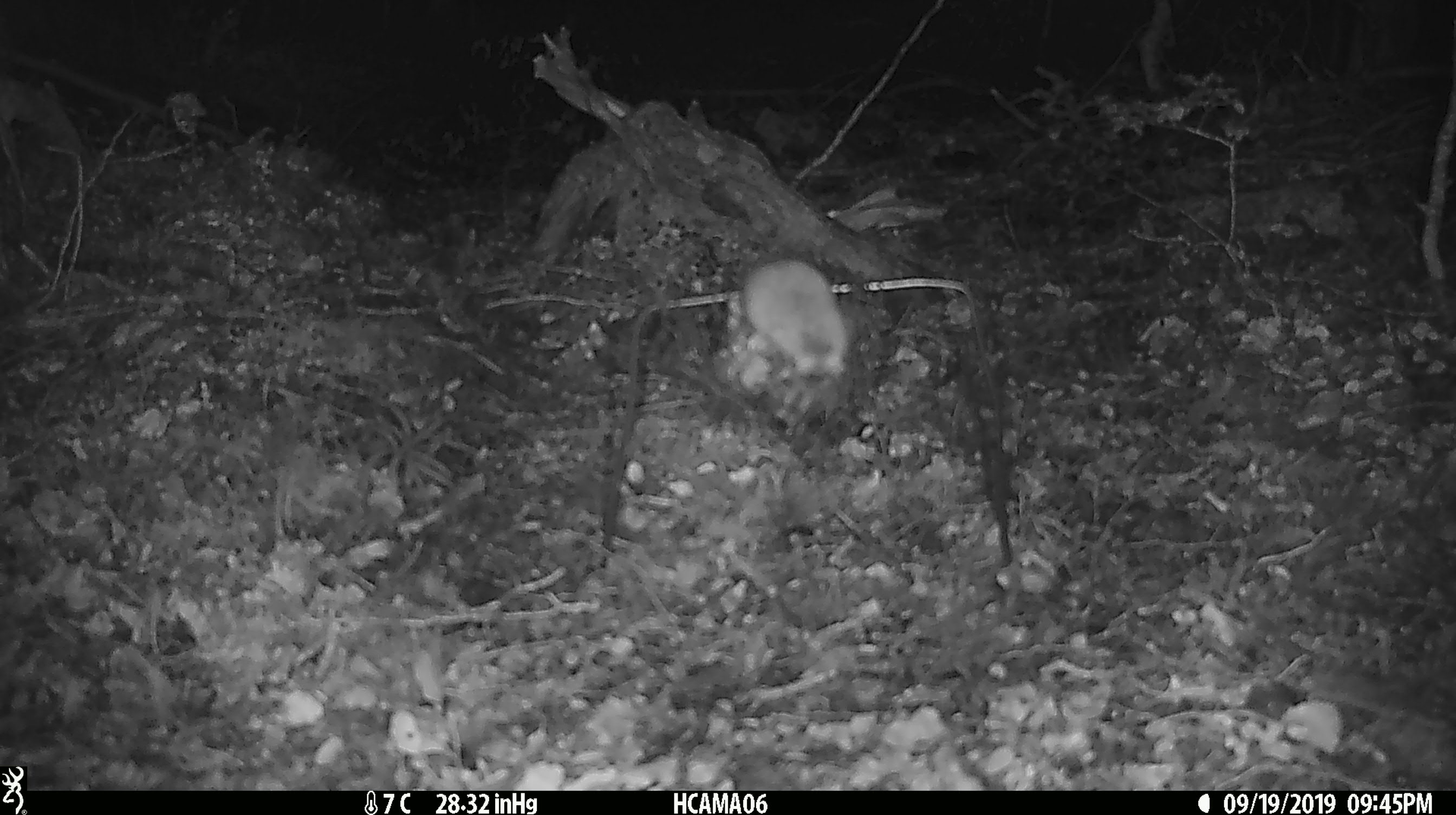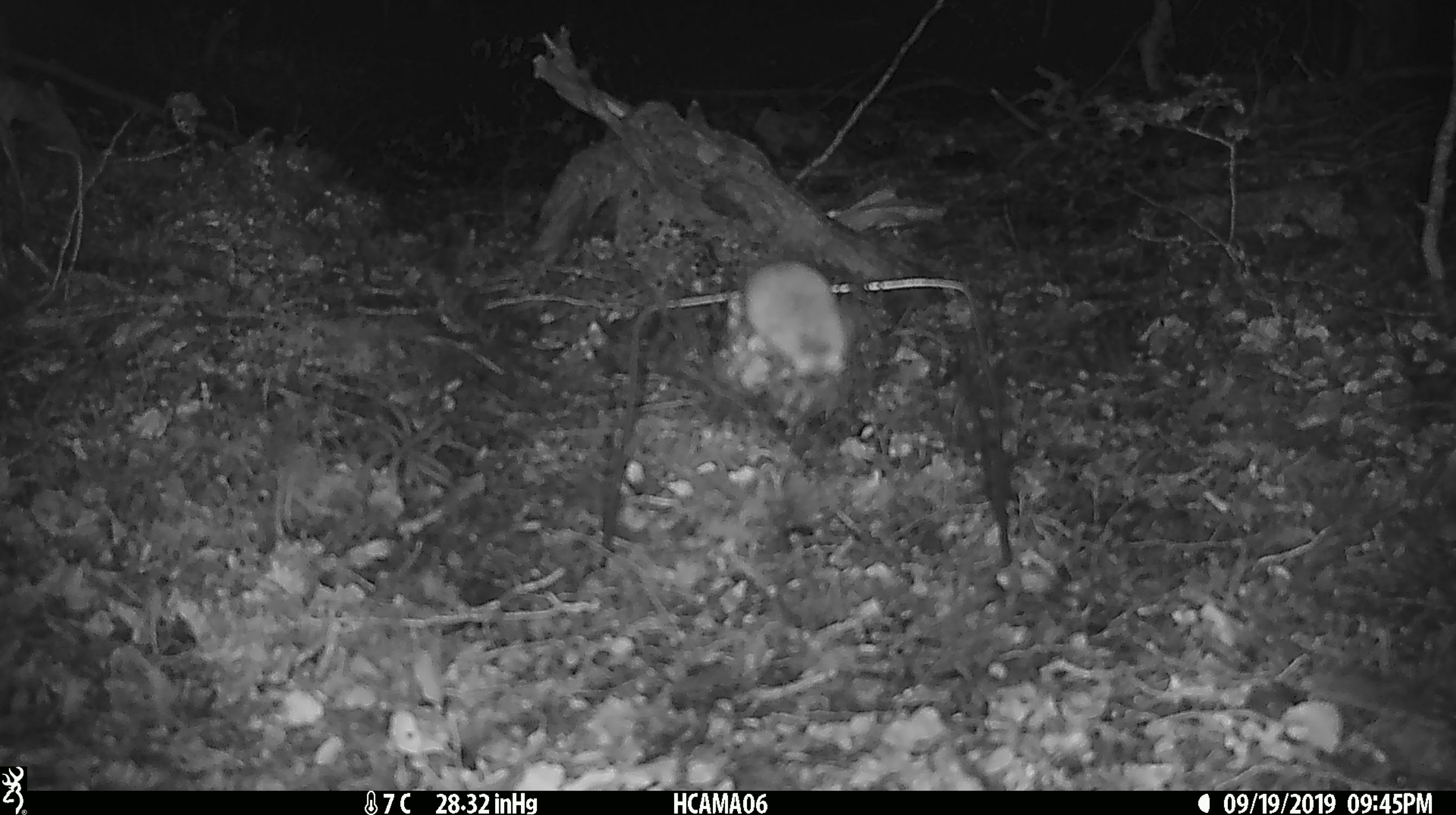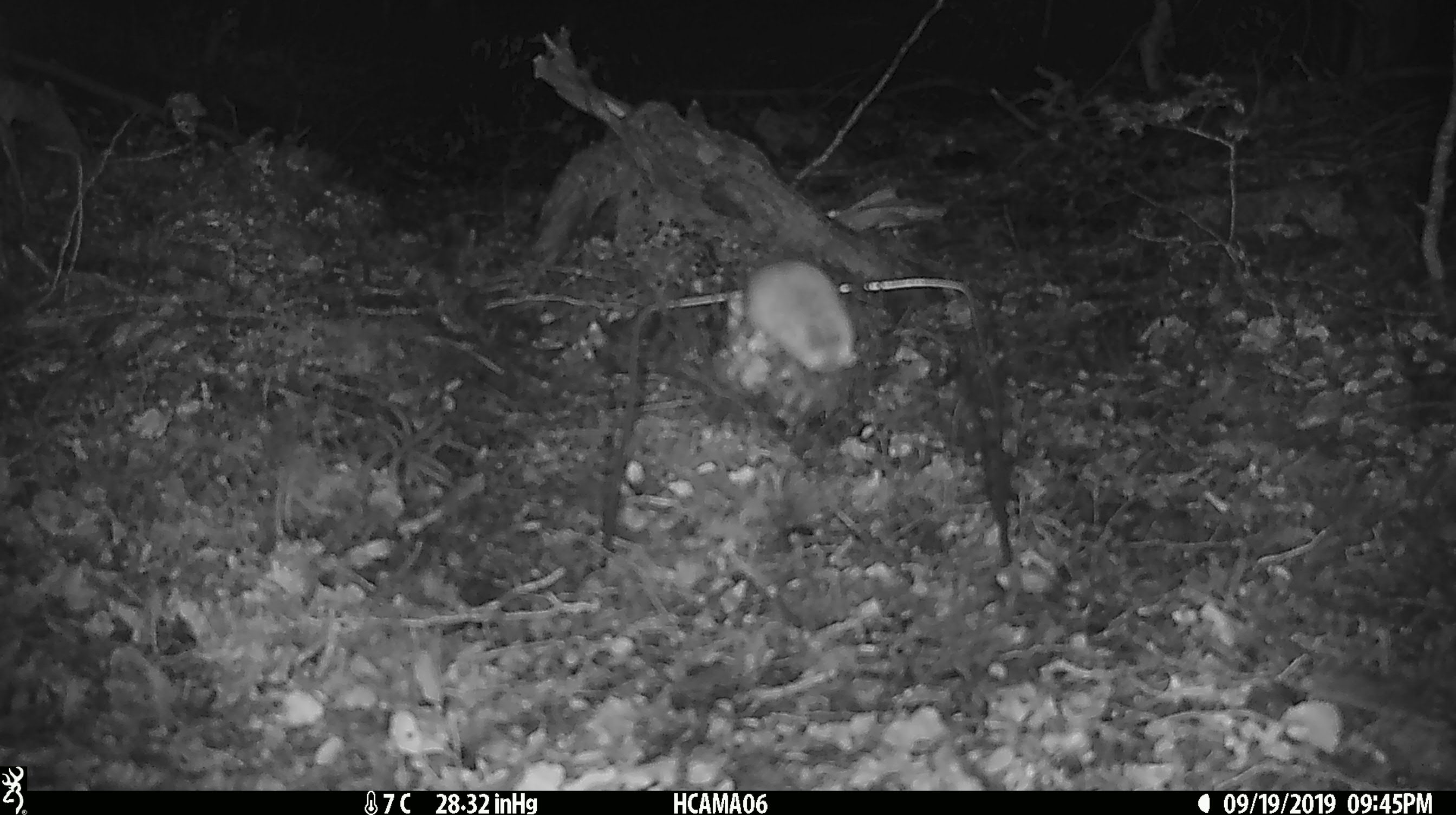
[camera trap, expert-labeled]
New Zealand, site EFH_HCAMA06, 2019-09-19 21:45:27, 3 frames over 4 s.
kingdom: Animalia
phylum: Chordata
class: Mammalia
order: Rodentia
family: Muridae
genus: Mus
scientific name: Mus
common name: mouse